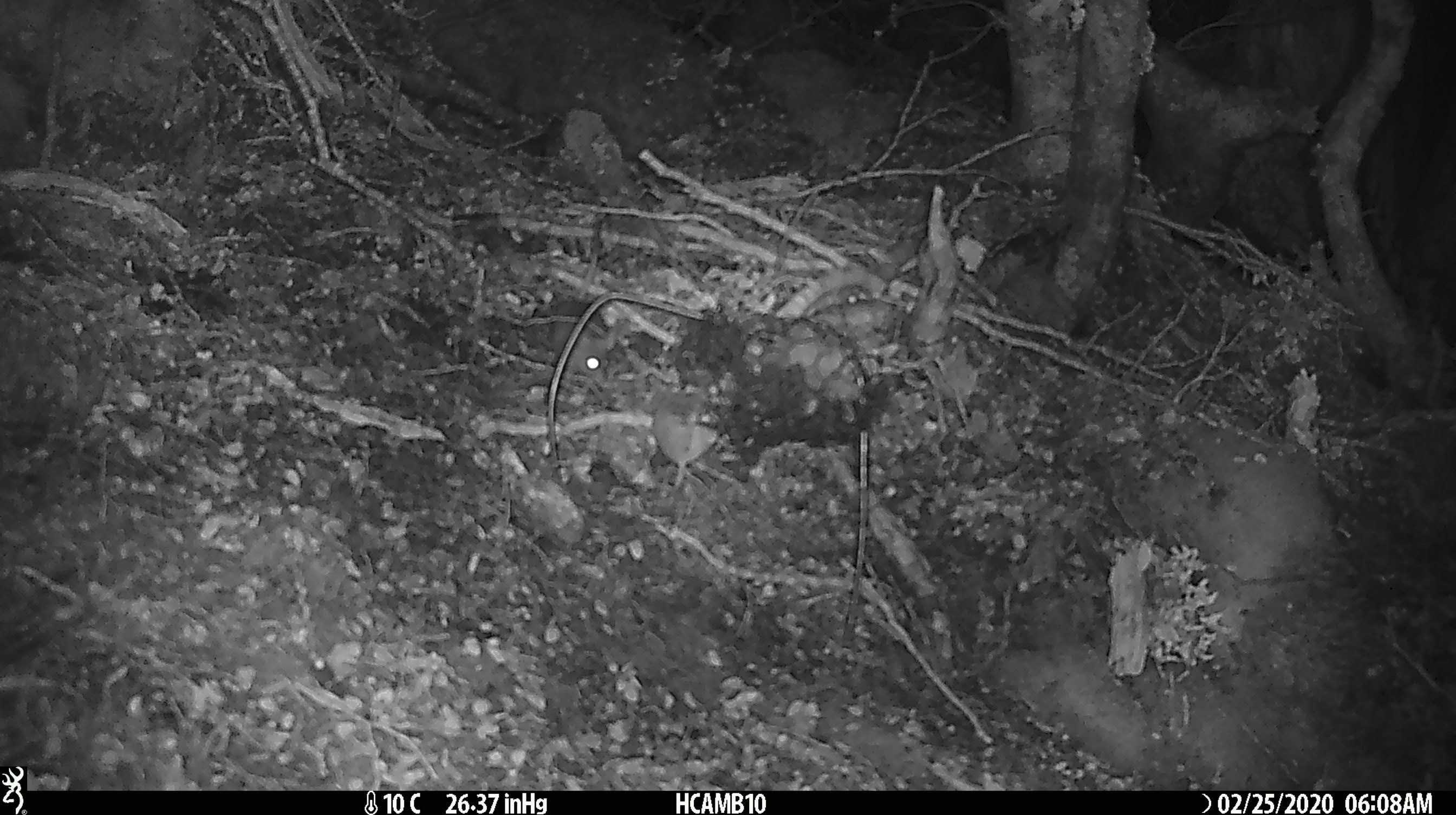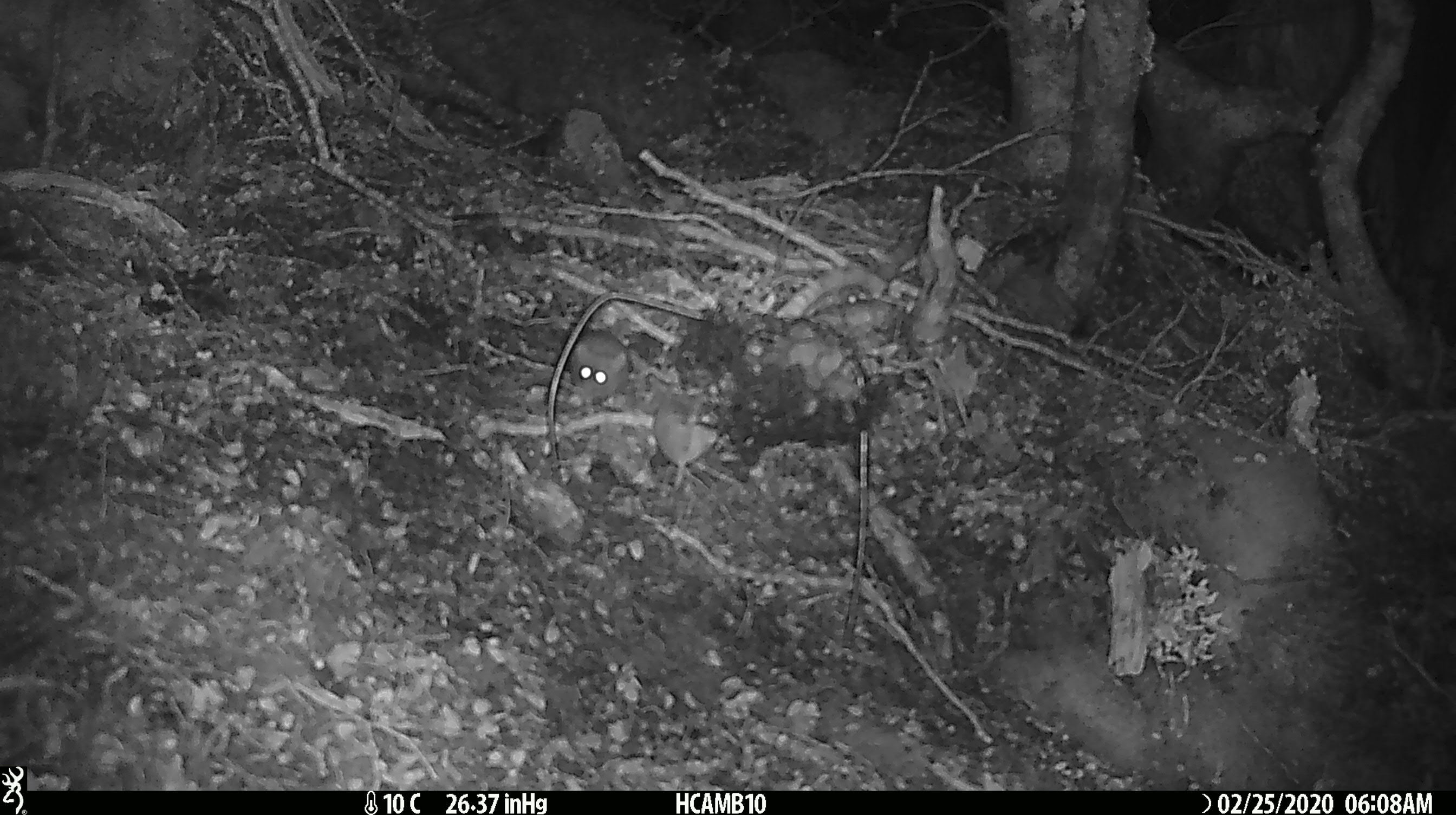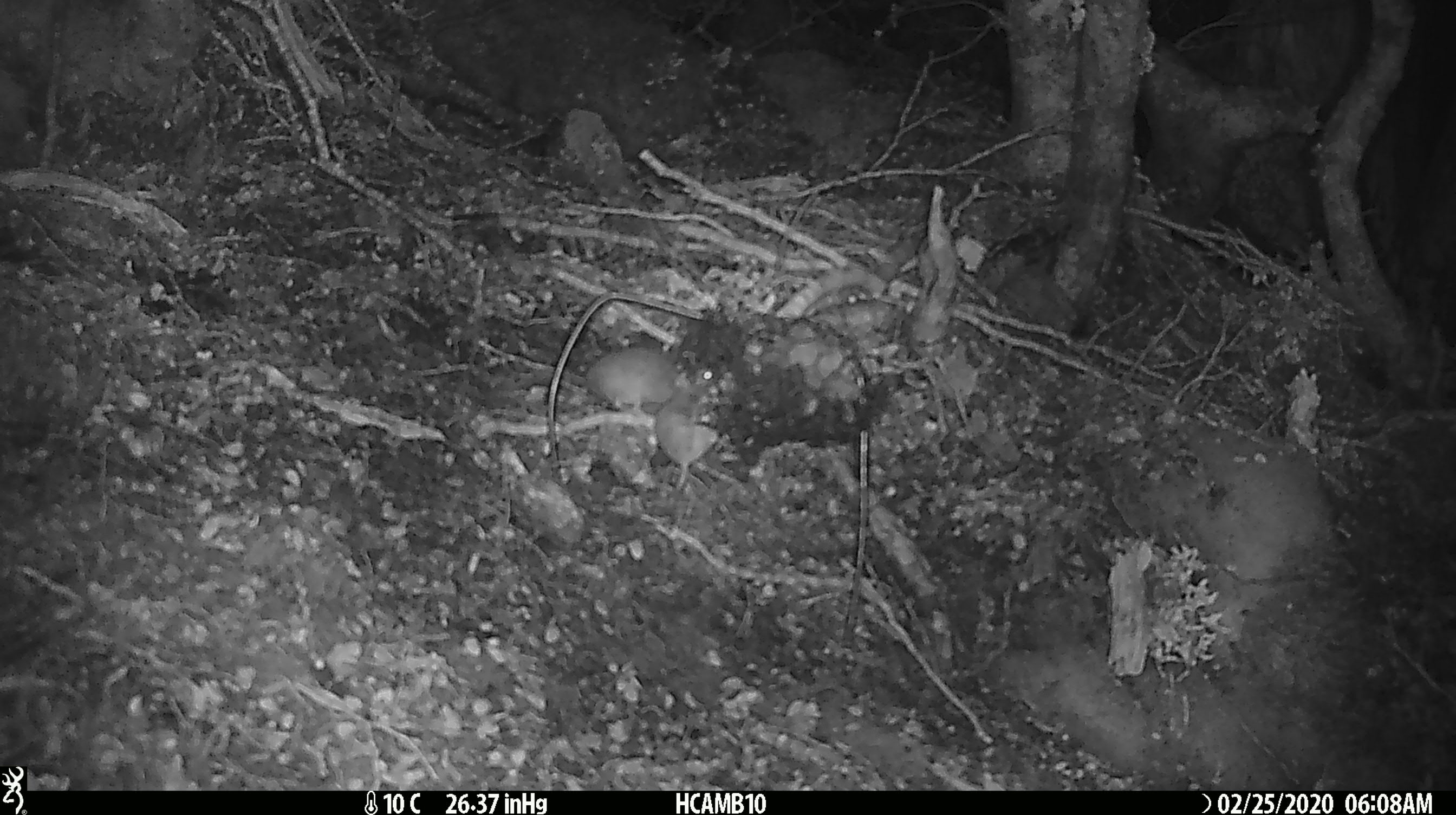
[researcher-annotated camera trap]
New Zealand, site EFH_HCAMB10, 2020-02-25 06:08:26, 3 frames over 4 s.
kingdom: Animalia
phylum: Chordata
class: Mammalia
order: Rodentia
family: Muridae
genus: Mus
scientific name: Mus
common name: mouse